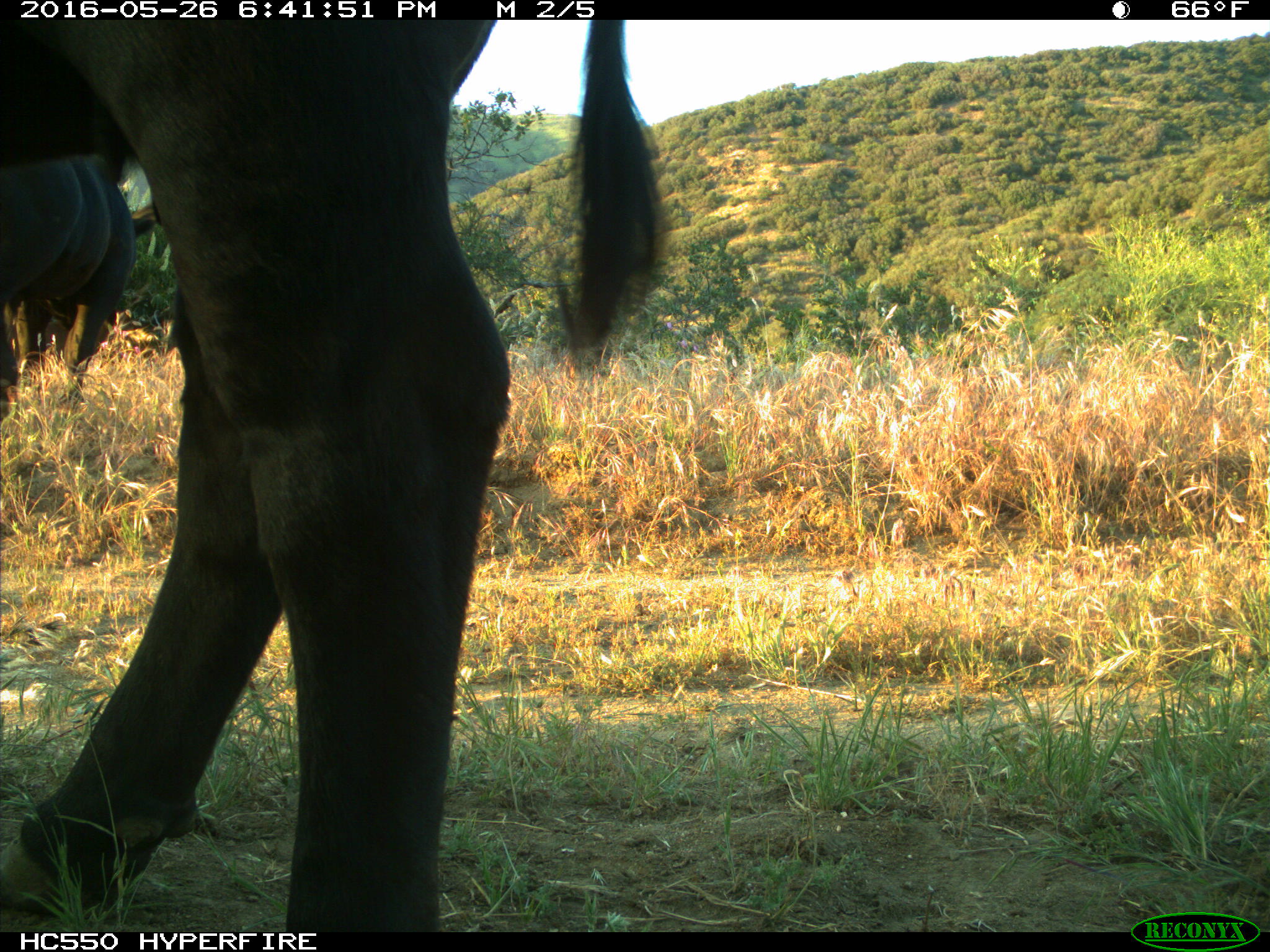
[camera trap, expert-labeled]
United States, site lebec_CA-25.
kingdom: Animalia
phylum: Chordata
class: Mammalia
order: Artiodactyla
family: Bovidae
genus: Bos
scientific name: Bos taurus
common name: domestic cow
Bos taurus (domestic cow).